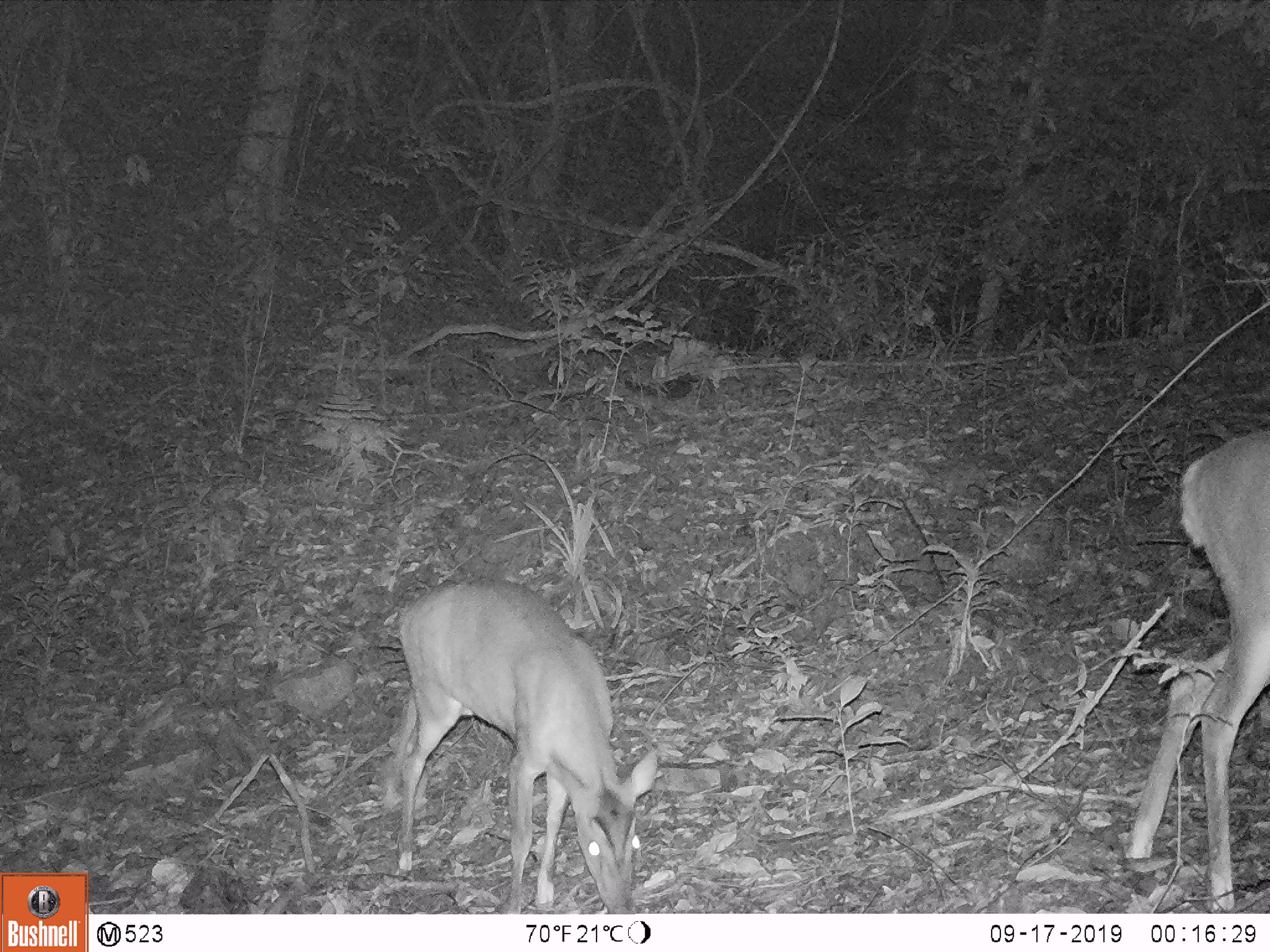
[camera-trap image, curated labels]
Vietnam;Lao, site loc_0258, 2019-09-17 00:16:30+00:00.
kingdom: Animalia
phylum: Chordata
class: Mammalia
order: Artiodactyla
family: Cervidae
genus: Muntiacus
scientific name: Muntiacus vuquangensis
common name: large-antlered muntjac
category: large antlered muntjac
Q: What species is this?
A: Large antlered muntjac (large-antlered muntjac) (Muntiacus vuquangensis).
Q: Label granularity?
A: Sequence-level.